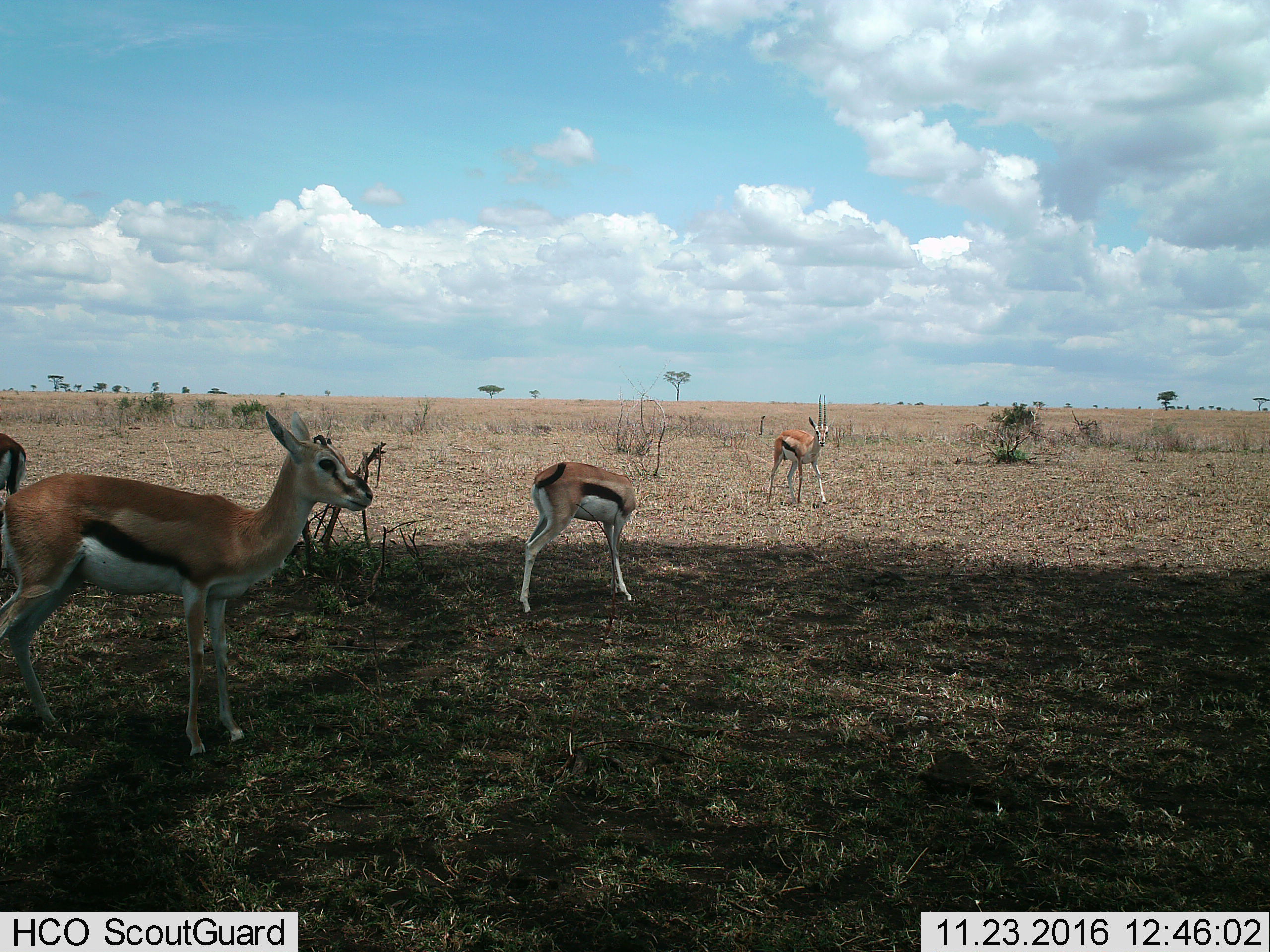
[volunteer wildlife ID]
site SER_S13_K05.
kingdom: Animalia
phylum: Chordata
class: Mammalia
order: Artiodactyla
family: Bovidae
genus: Eudorcas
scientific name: Eudorcas thomsonii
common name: thomson's gazelle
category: gazellethomsons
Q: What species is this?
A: Gazellethomsons (thomson's gazelle) (Eudorcas thomsonii).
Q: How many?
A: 4.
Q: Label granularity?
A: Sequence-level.